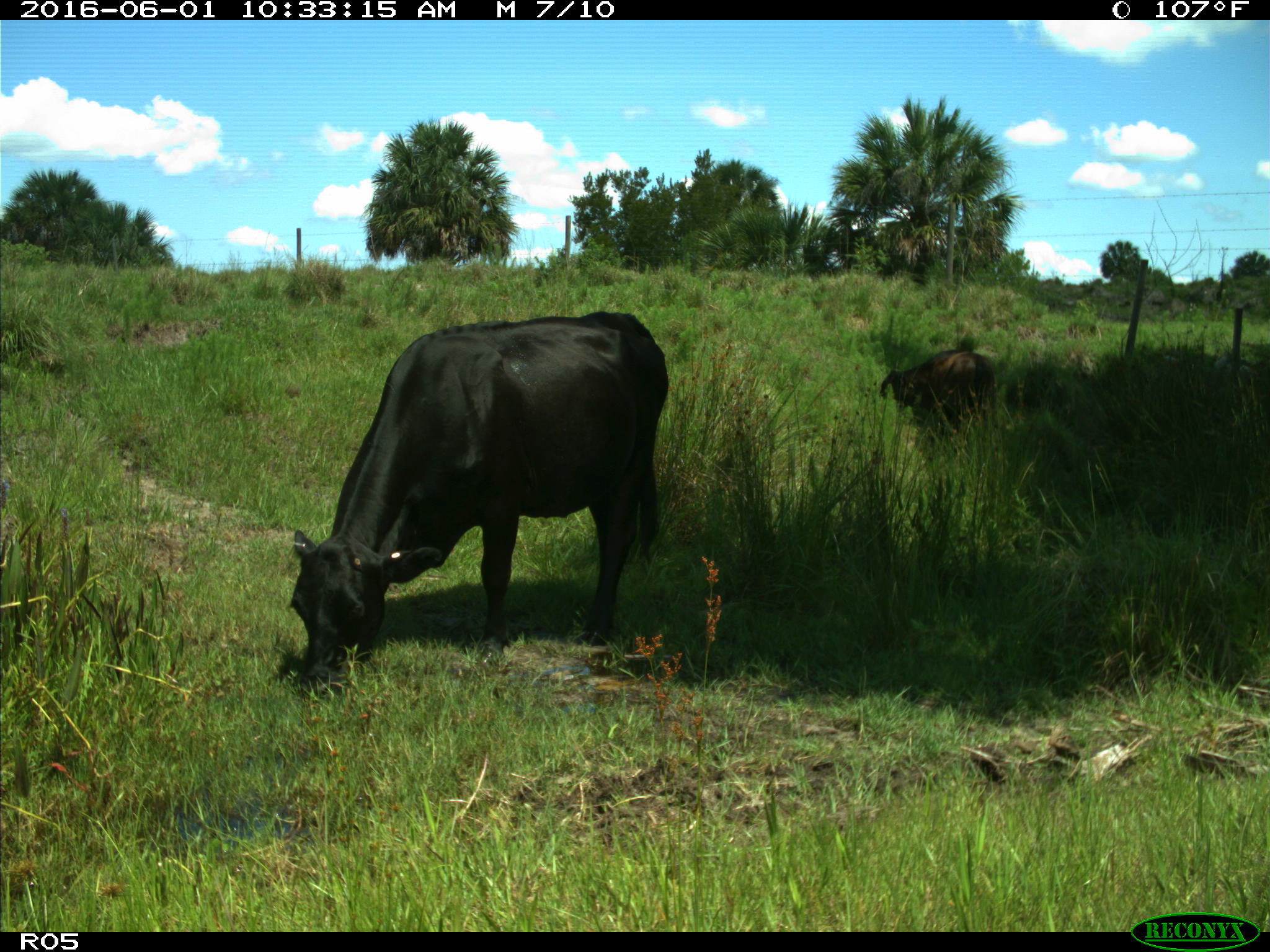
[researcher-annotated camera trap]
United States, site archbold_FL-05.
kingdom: Animalia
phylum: Chordata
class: Mammalia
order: Artiodactyla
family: Bovidae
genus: Bos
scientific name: Bos taurus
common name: domestic cow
Bos taurus (domestic cow).